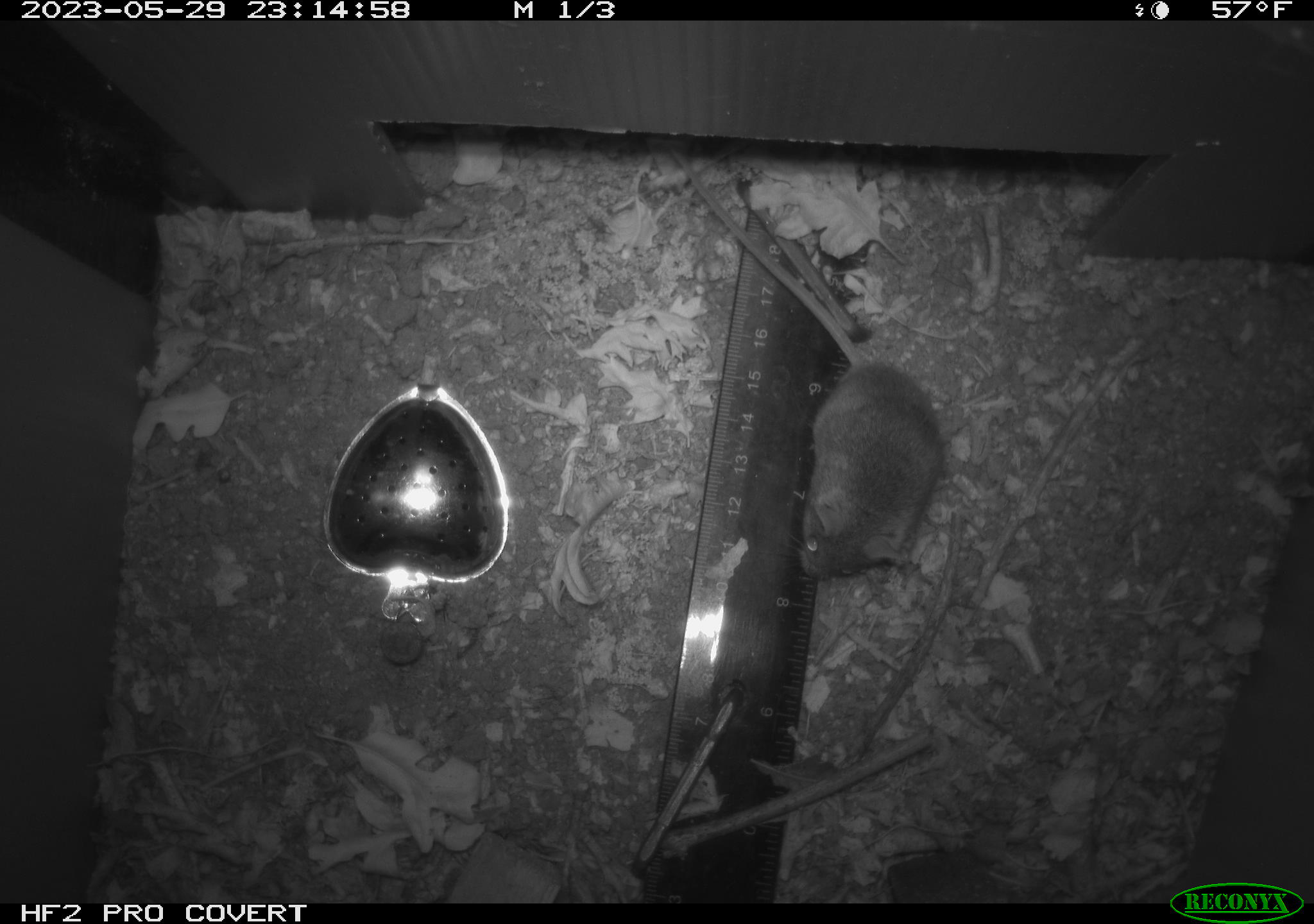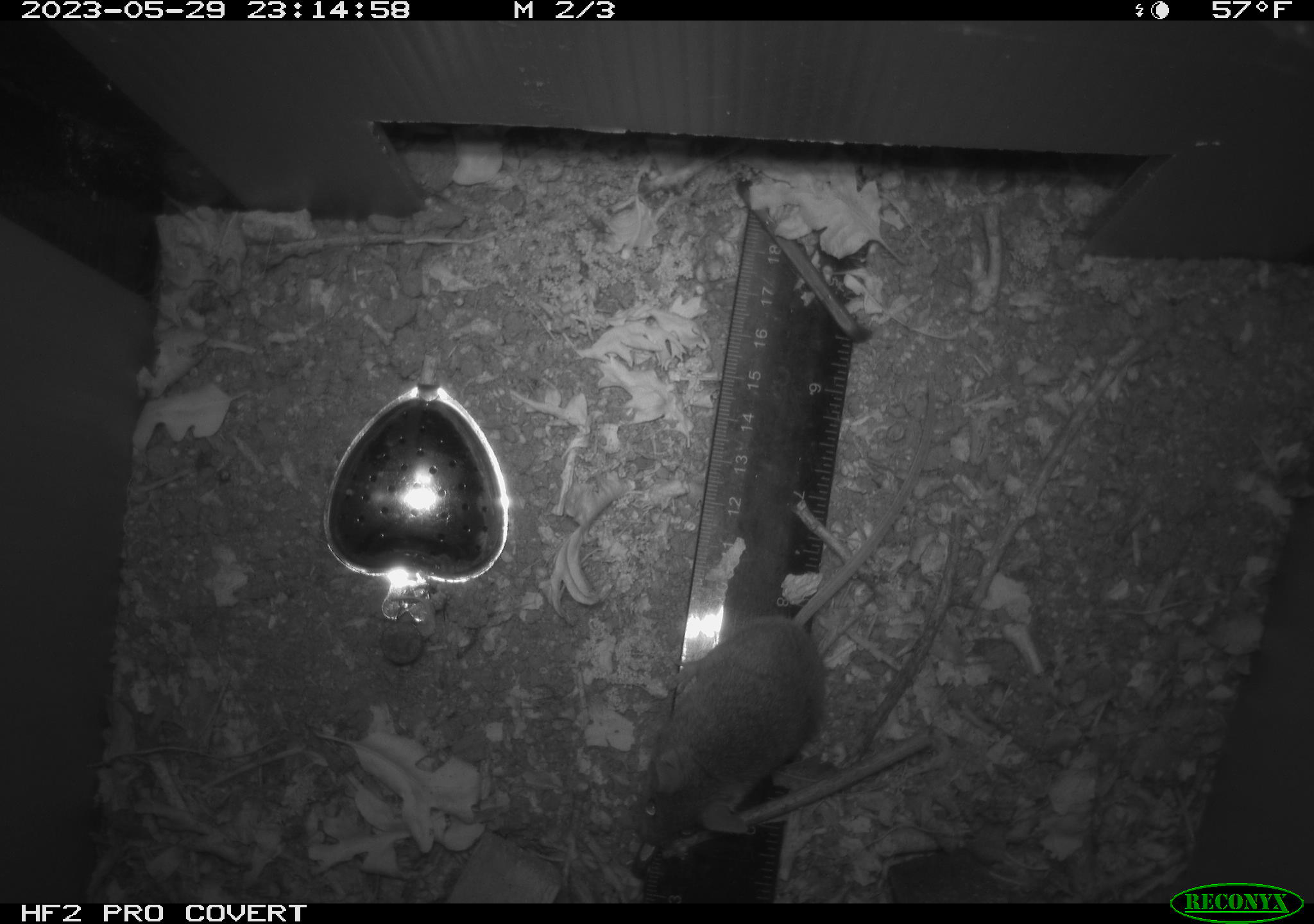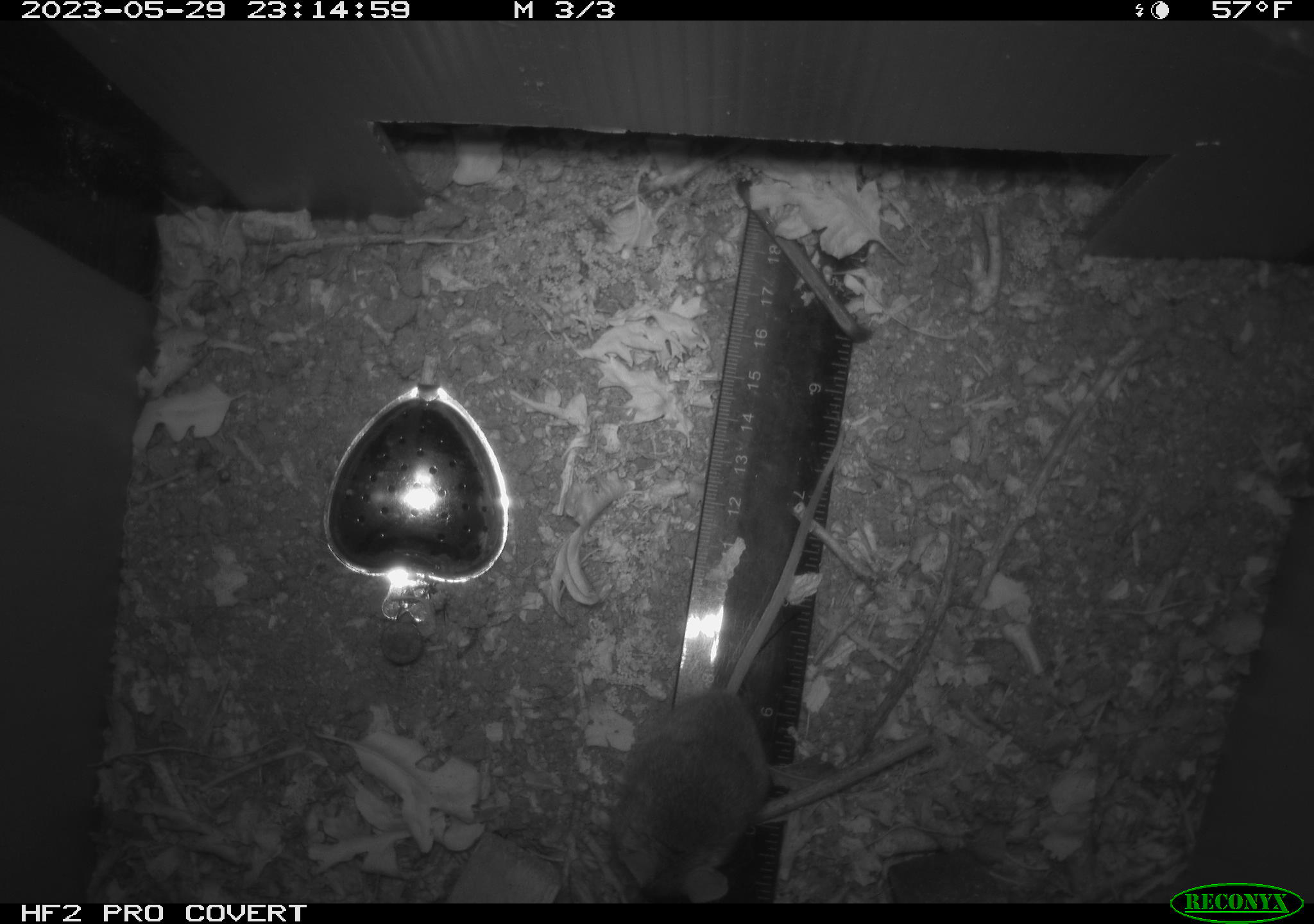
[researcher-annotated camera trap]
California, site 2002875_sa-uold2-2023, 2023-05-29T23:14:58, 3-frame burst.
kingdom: Animalia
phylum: Chordata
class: Mammalia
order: Rodentia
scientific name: Rodentia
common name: mouse species